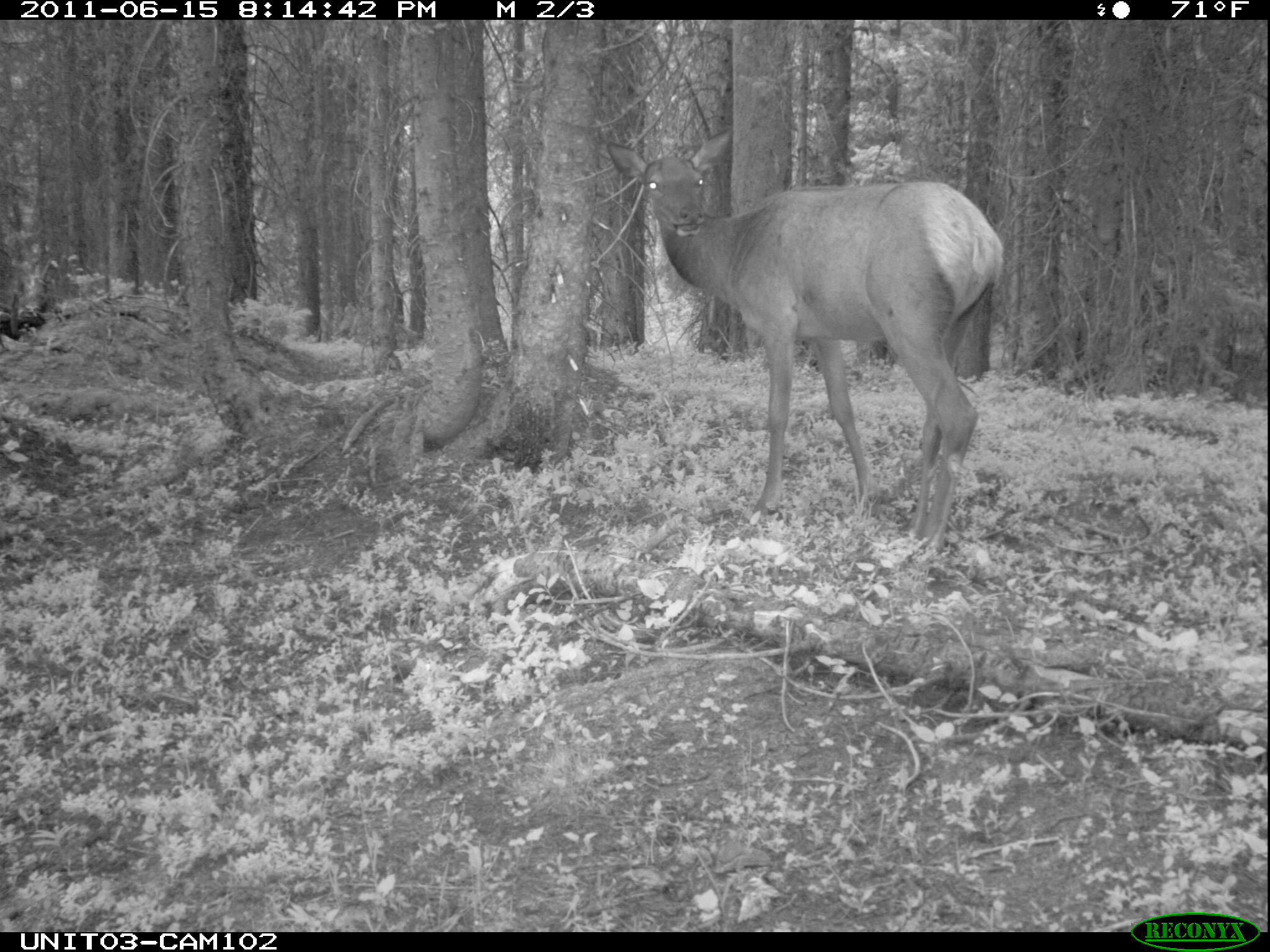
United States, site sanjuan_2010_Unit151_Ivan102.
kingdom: Animalia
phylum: Chordata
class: Mammalia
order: Artiodactyla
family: Cervidae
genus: Cervus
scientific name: Cervus elaphus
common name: red deer